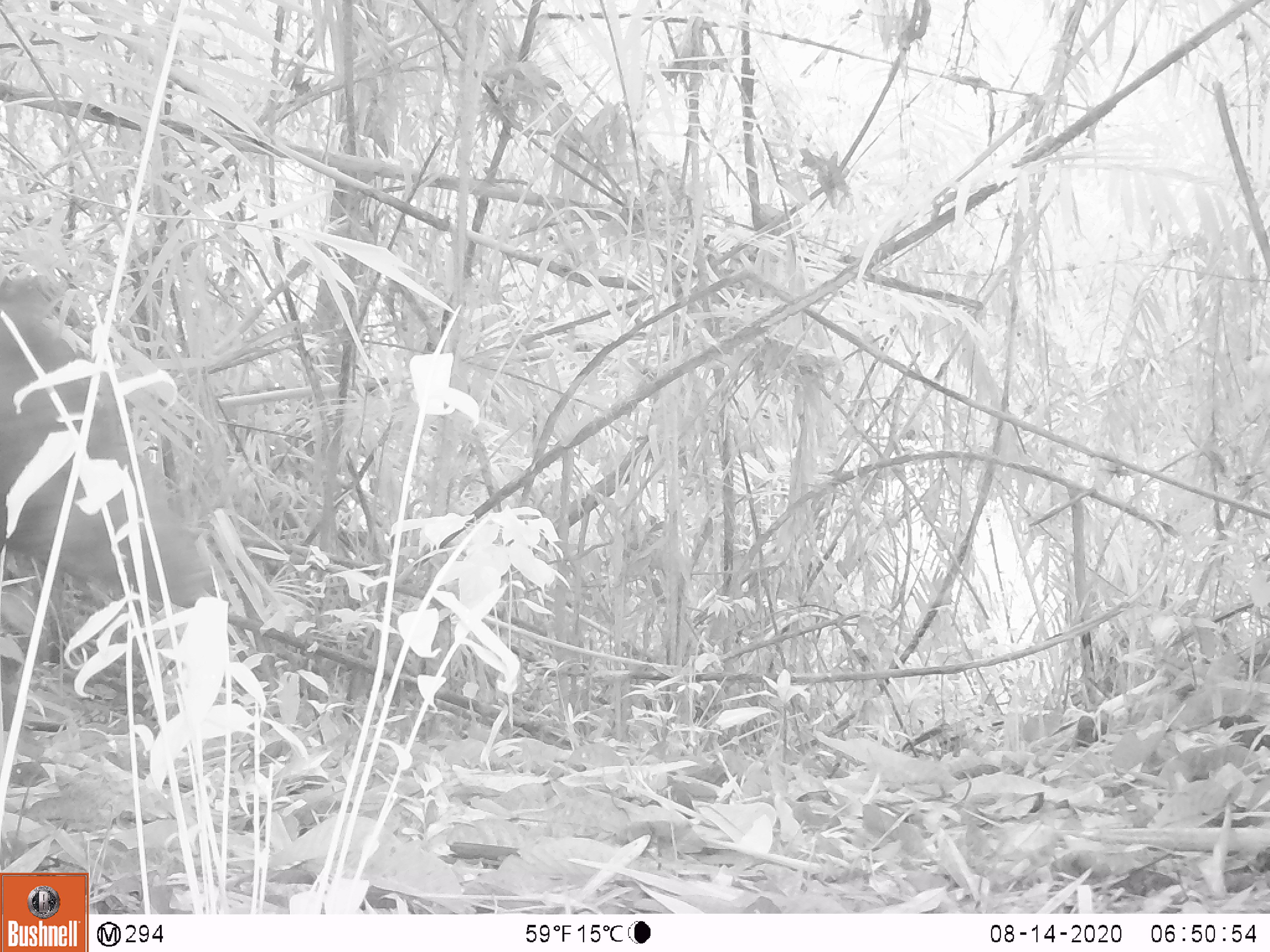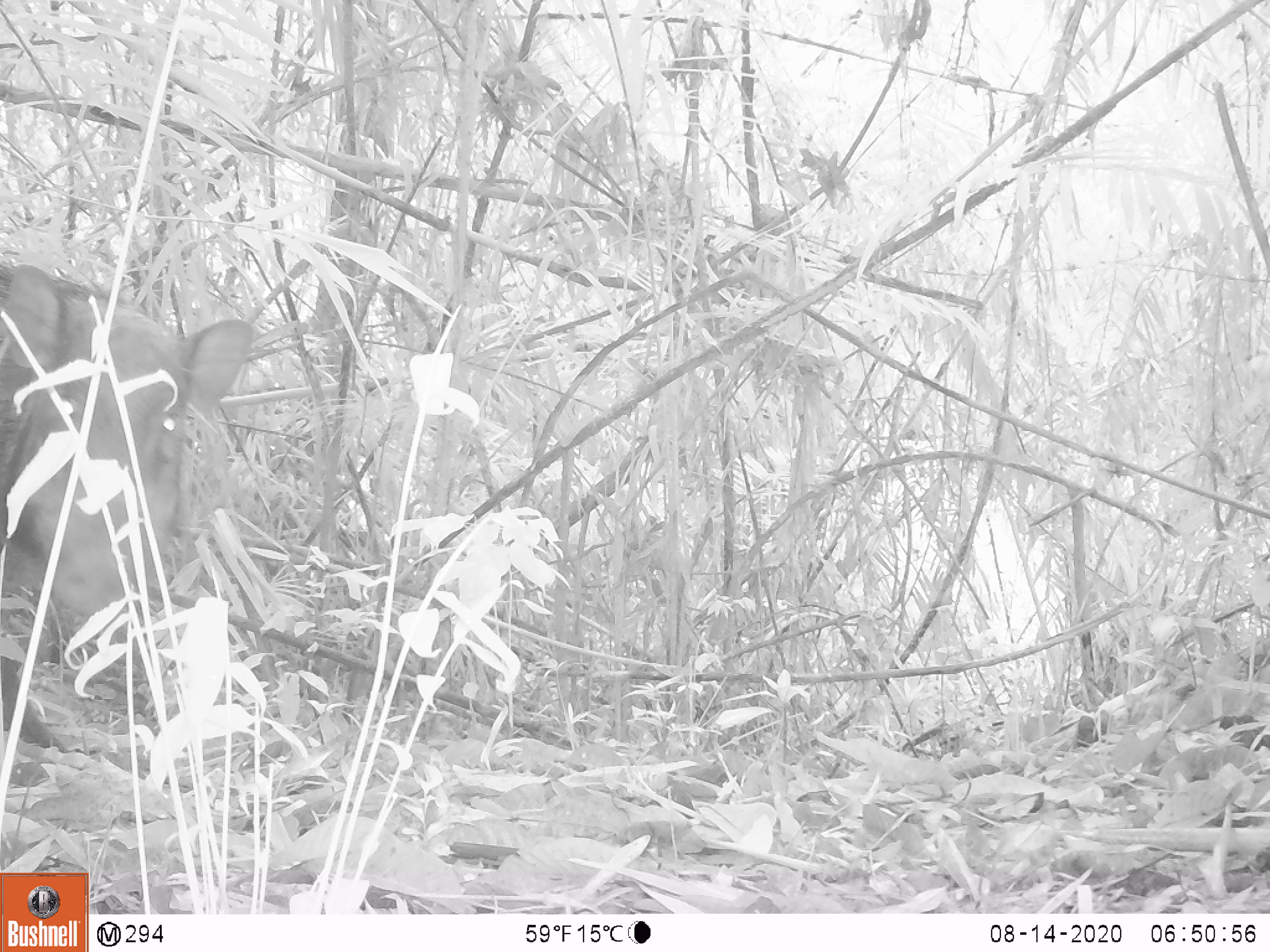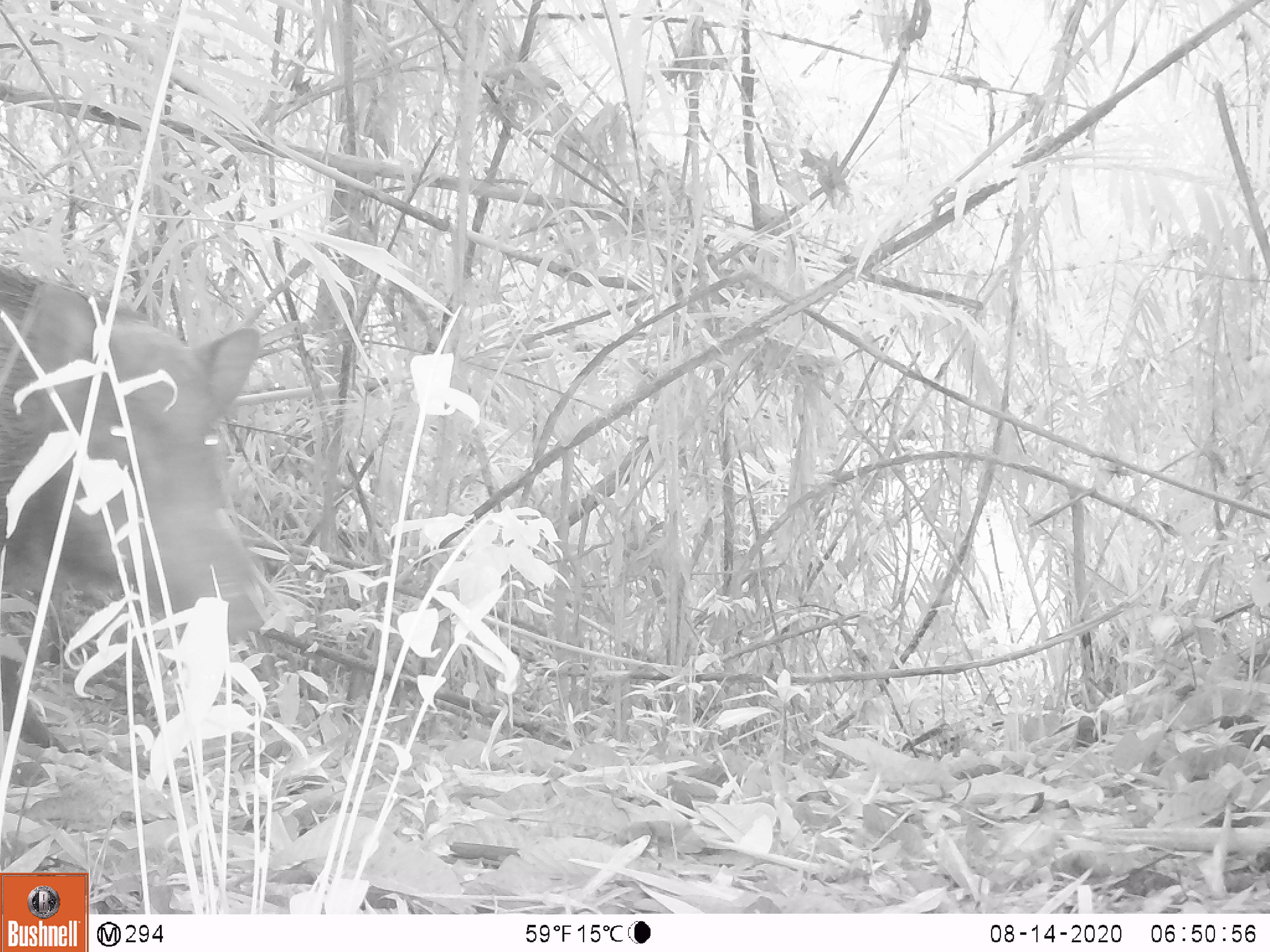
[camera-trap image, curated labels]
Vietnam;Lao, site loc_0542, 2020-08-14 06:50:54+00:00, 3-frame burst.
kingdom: Animalia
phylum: Chordata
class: Mammalia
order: Artiodactyla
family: Suidae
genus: Sus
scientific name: Sus scrofa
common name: eurasian wild pig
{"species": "eurasian wild pig (Sus scrofa)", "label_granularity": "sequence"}